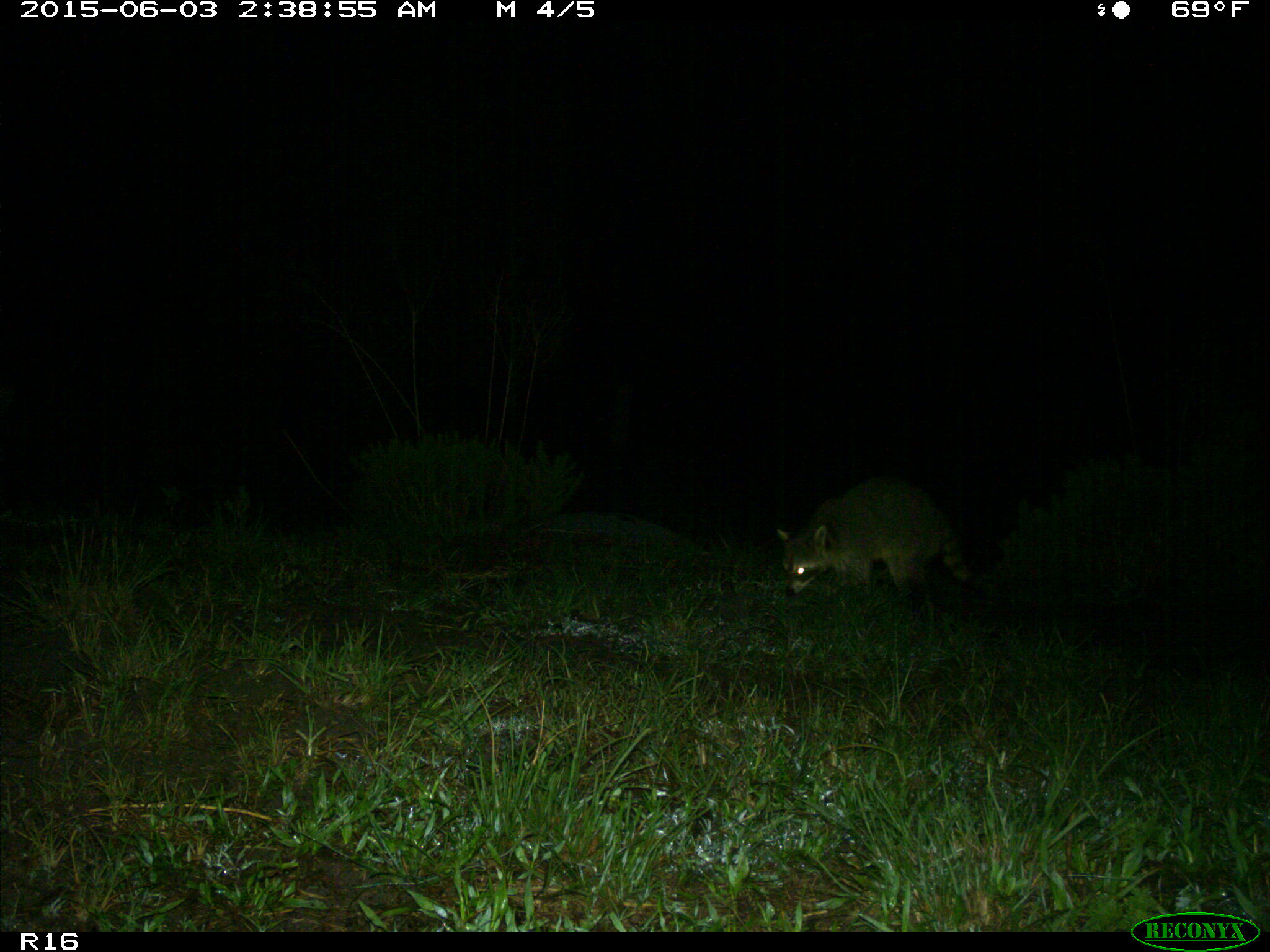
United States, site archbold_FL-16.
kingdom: Animalia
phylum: Chordata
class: Mammalia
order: Carnivora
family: Procyonidae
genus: Procyon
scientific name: Procyon lotor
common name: common raccoon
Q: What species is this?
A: Procyon lotor (common raccoon).